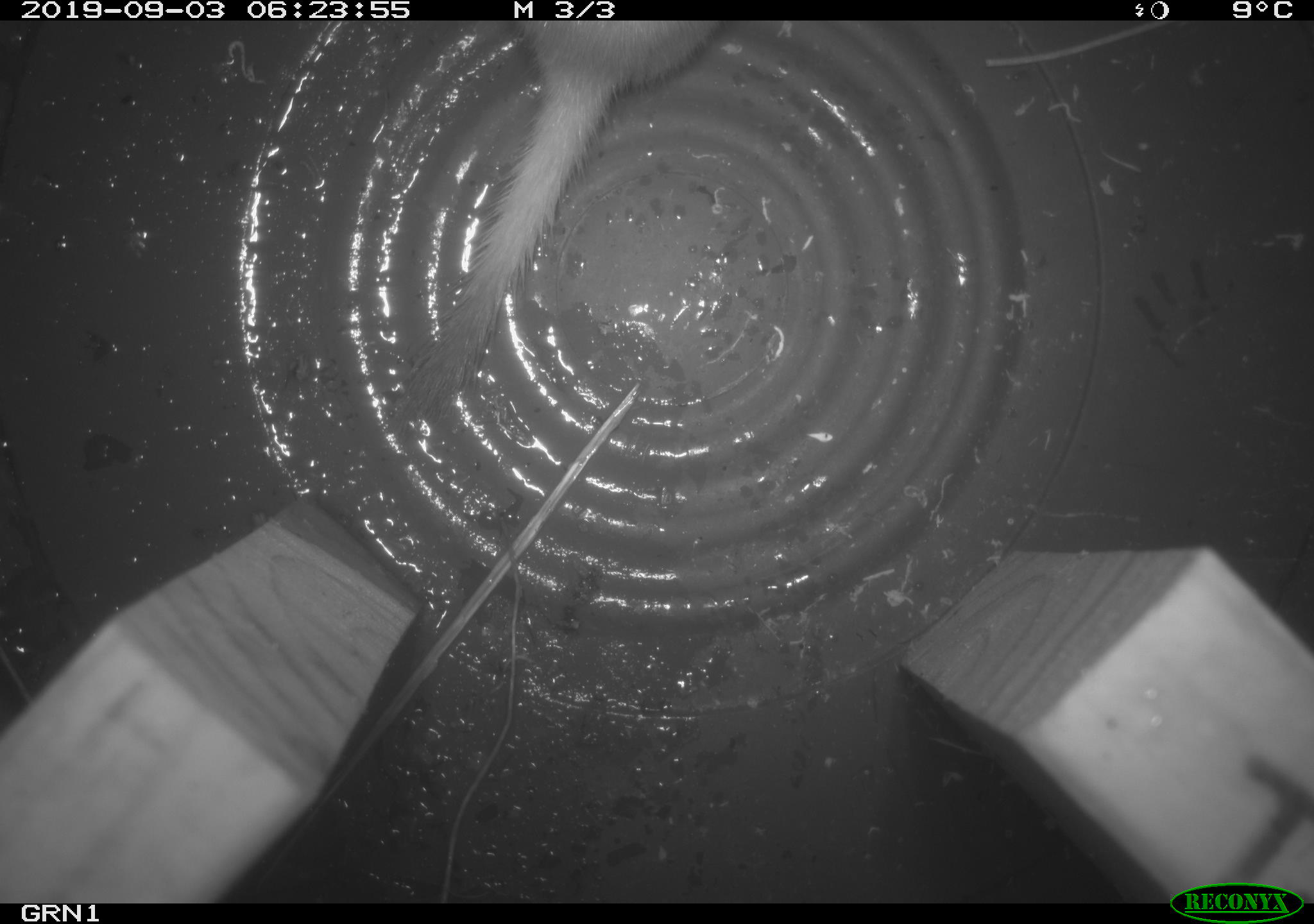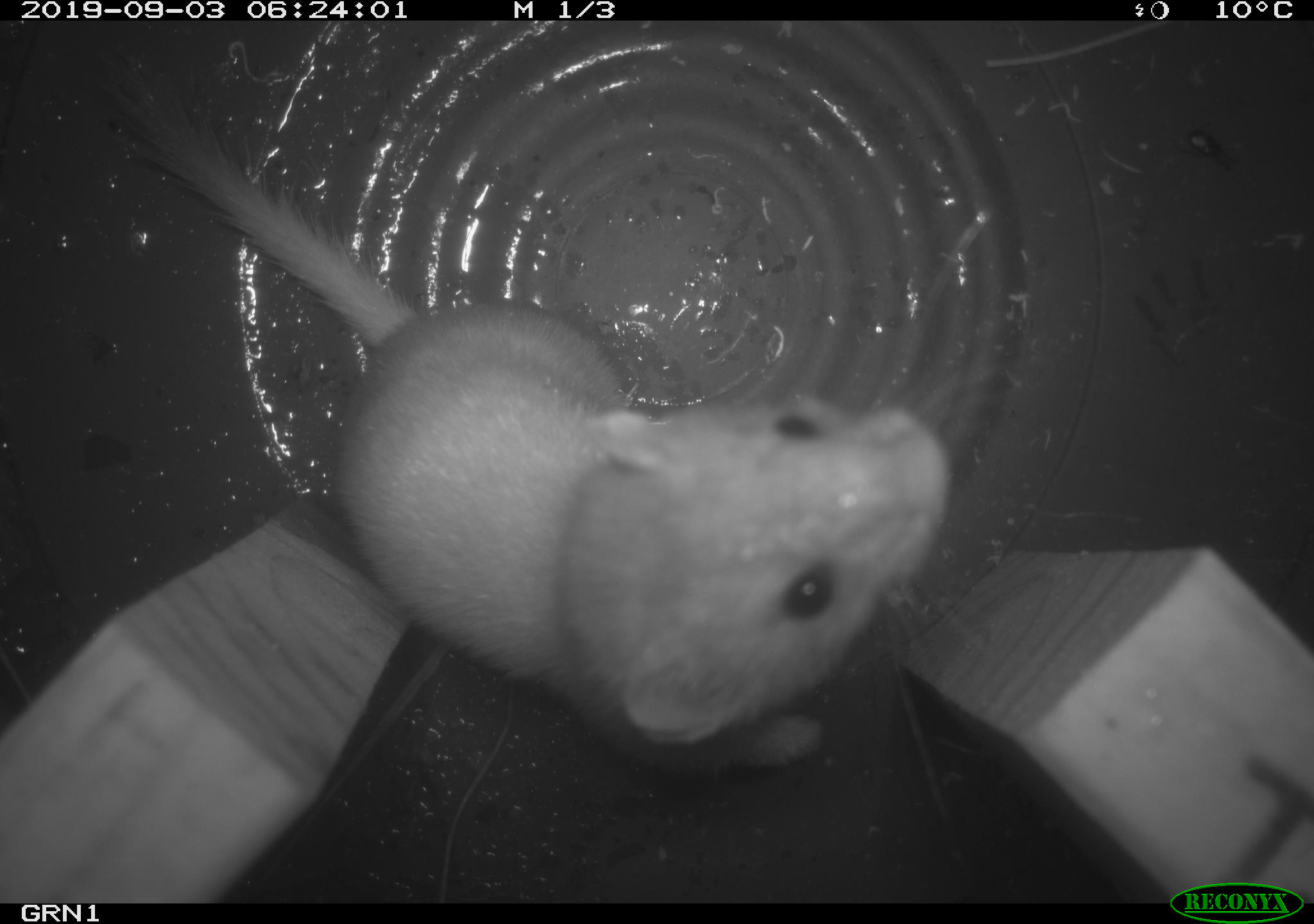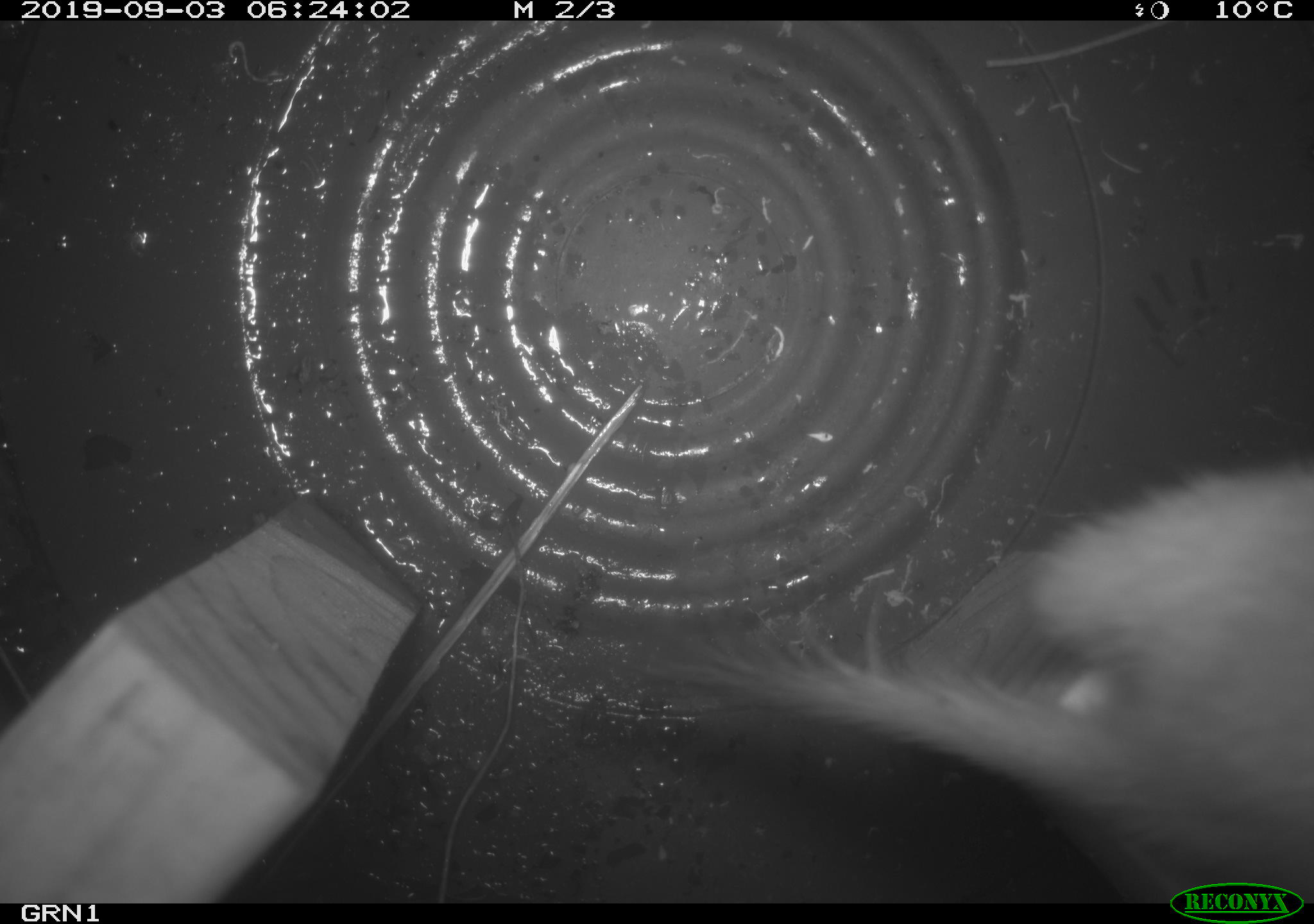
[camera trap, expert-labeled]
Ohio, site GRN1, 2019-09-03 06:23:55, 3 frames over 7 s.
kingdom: Animalia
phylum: Chordata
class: Mammalia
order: Carnivora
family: Mustelidae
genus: Neogale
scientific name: Neogale frenata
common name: long-tailed weasel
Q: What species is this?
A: Long-tailed weasel (Neogale frenata).